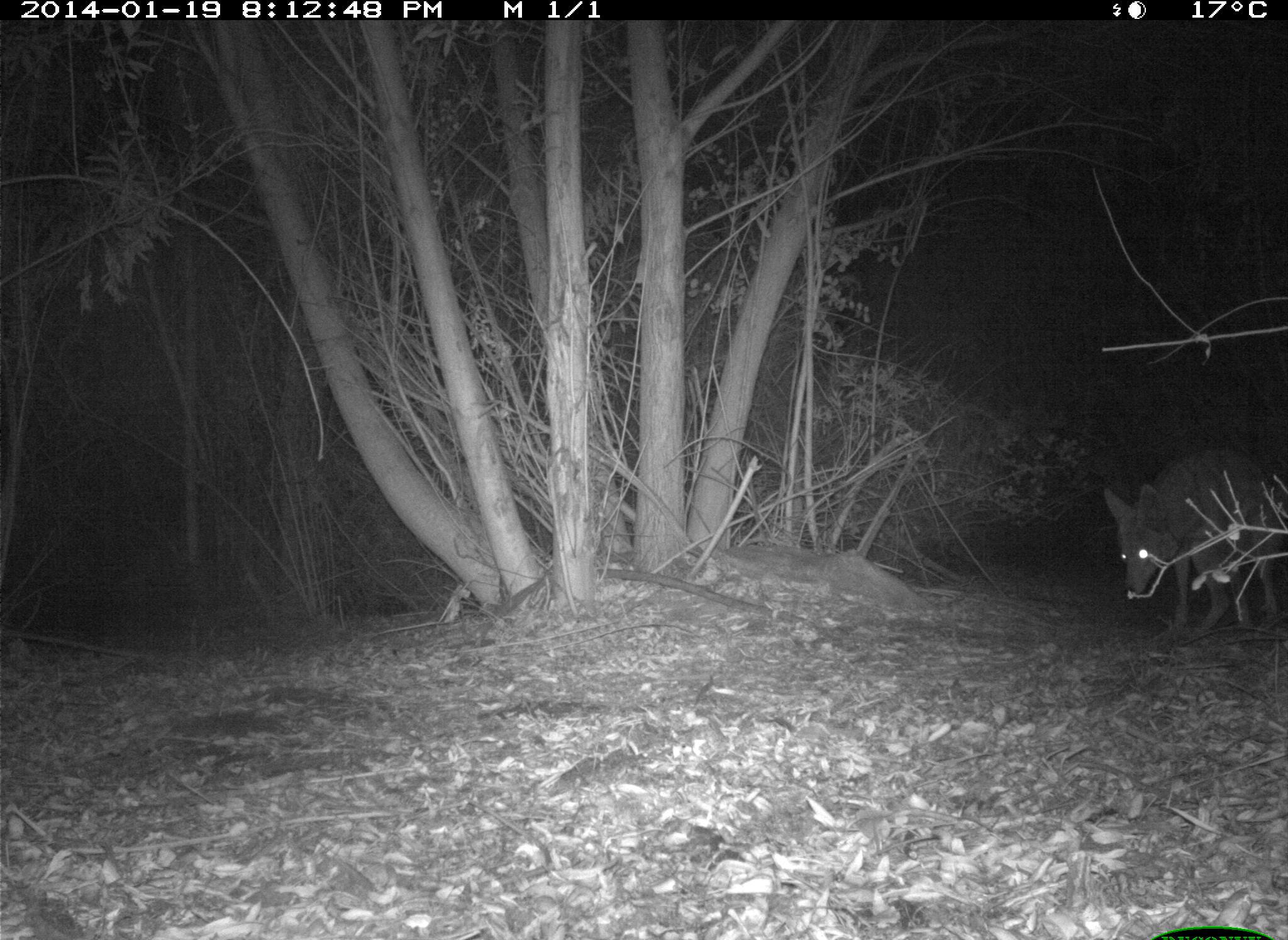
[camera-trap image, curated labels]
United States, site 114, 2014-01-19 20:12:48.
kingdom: Animalia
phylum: Chordata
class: Mammalia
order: Carnivora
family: Canidae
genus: Canis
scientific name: Canis latrans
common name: coyote